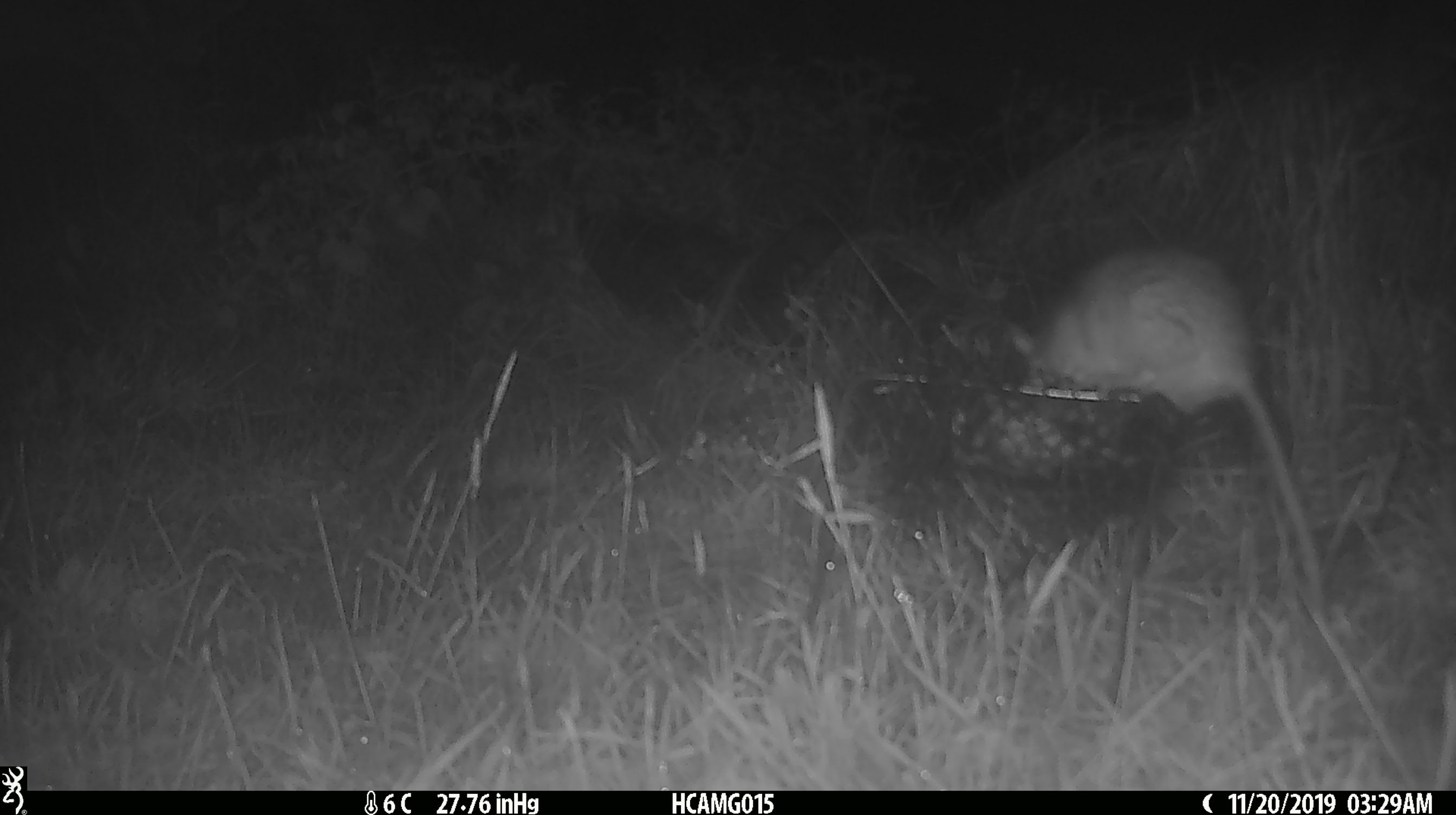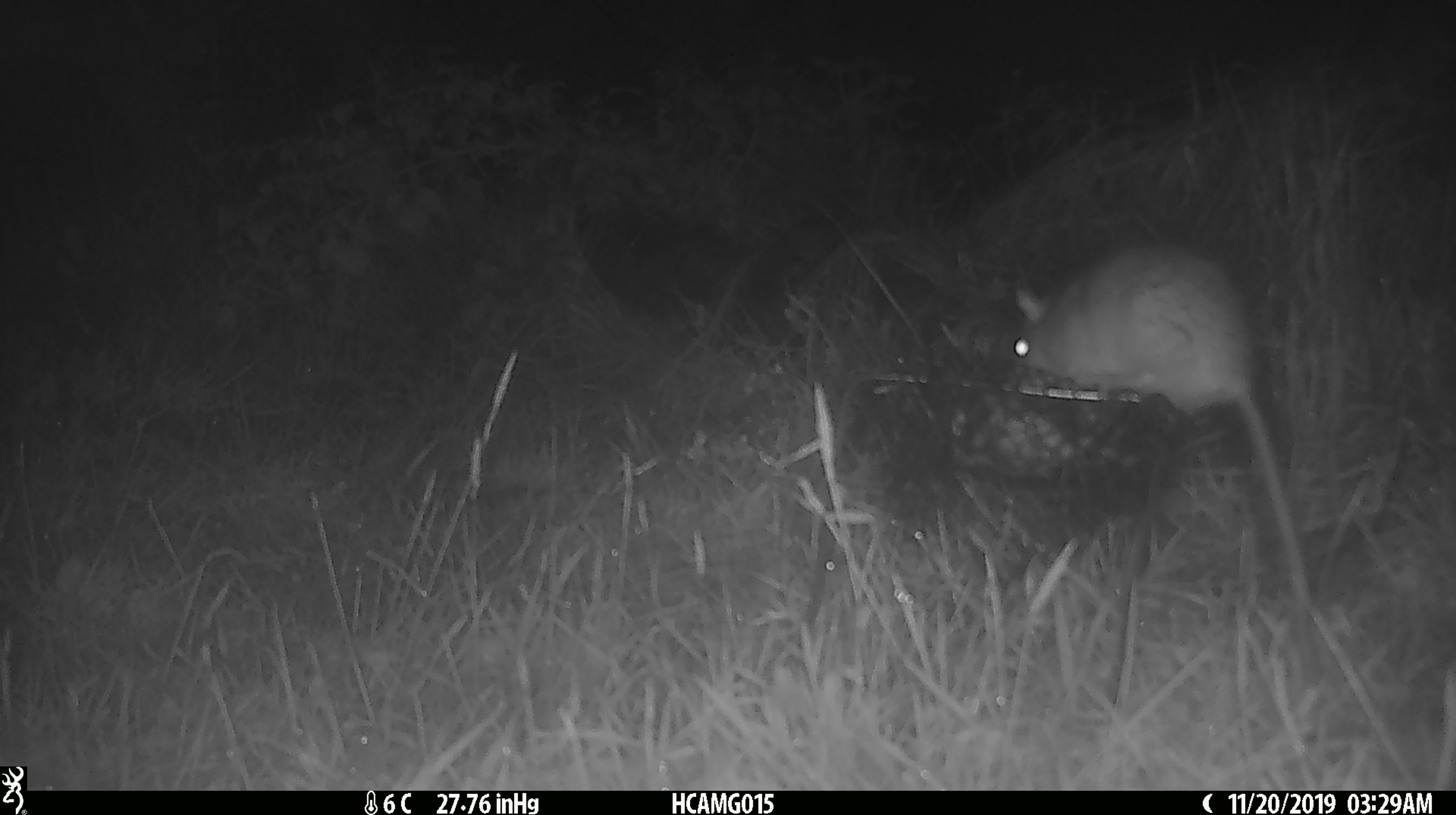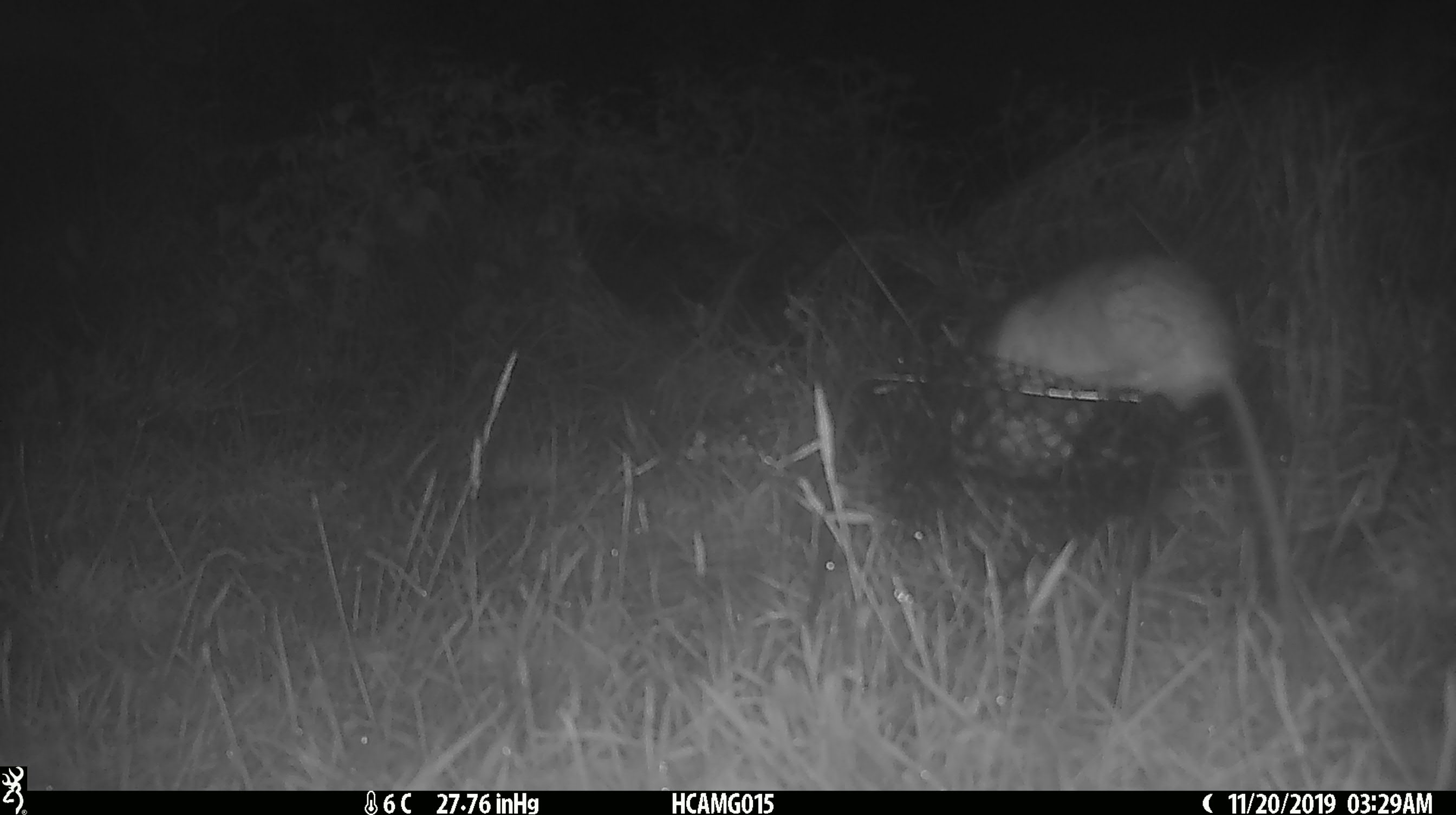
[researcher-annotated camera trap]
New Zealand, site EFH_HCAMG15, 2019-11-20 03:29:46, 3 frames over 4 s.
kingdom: Animalia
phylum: Chordata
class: Mammalia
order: Rodentia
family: Muridae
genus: Rattus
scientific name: Rattus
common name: rat